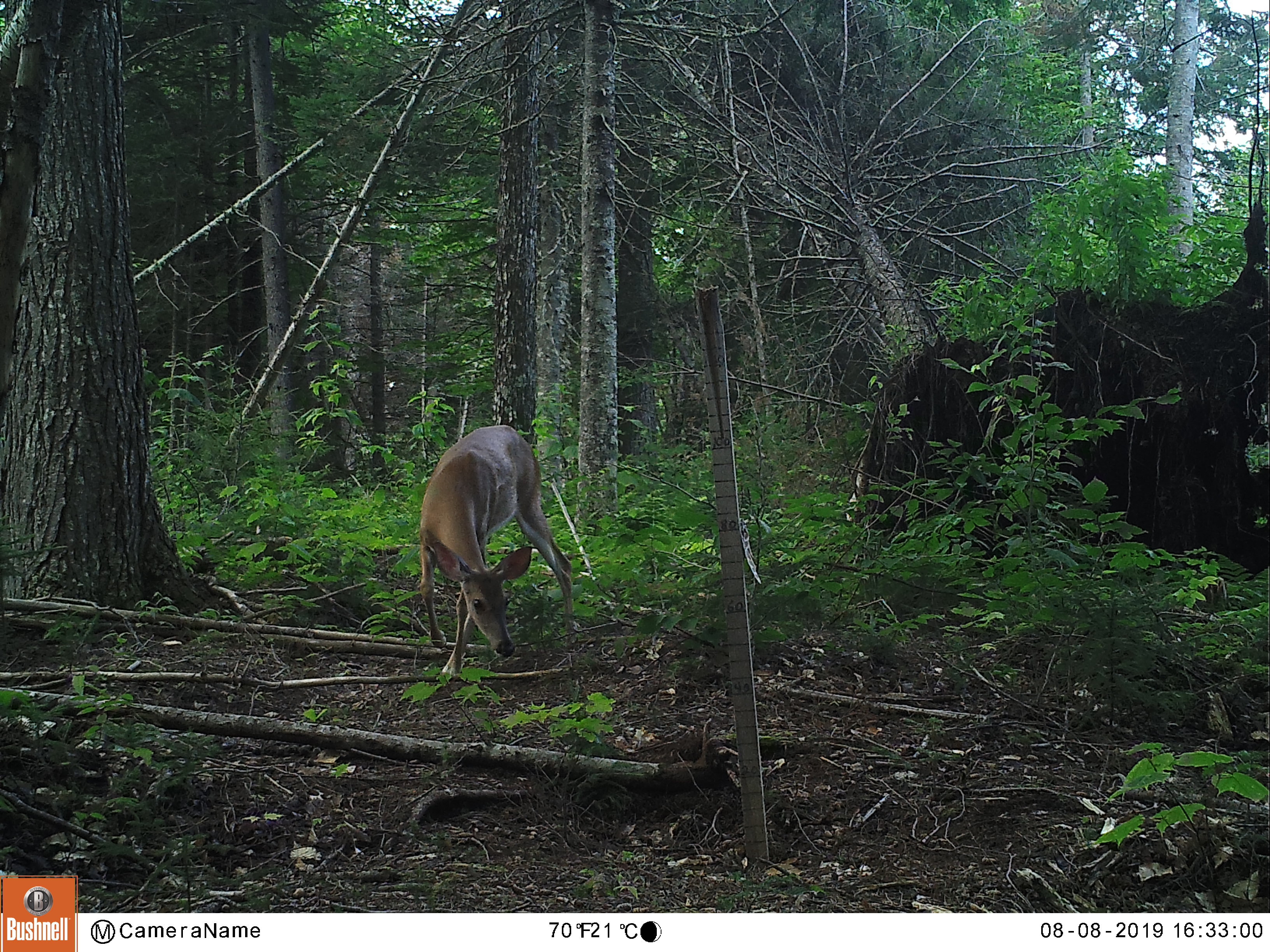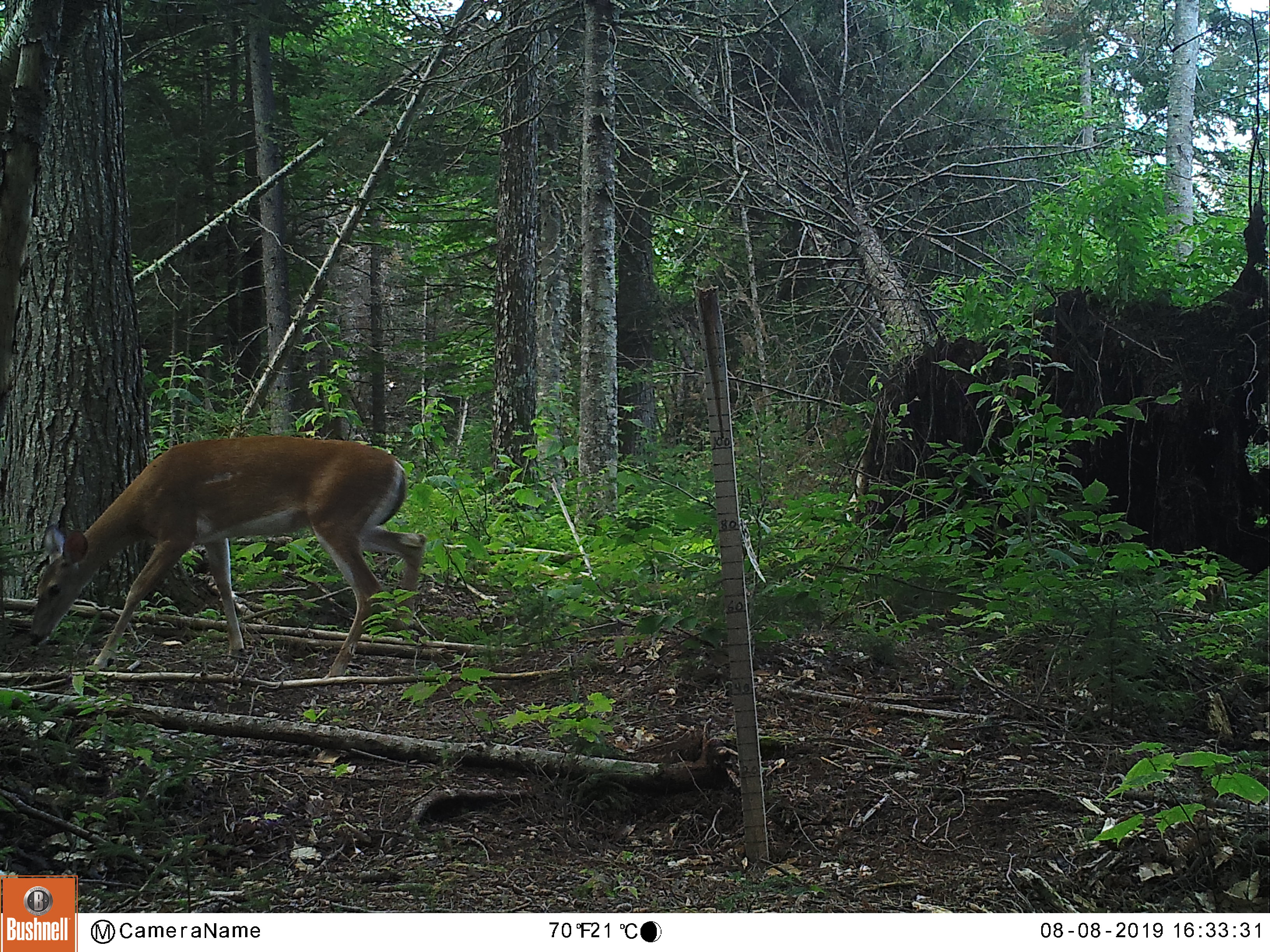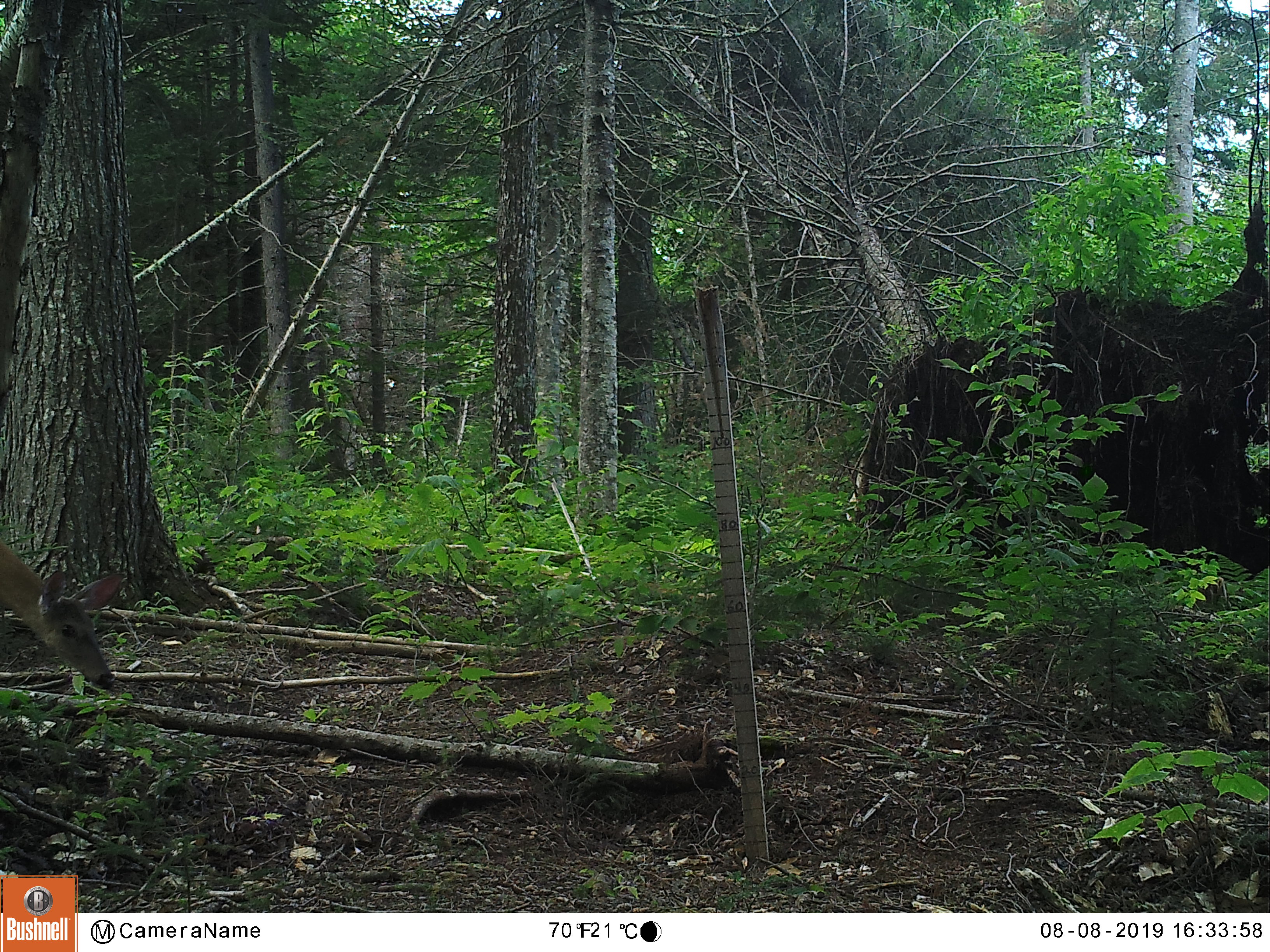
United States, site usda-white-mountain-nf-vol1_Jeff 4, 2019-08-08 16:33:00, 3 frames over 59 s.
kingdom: Animalia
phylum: Chordata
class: Mammalia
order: Artiodactyla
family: Cervidae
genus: Odocoileus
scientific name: Odocoileus virginianus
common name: white-tailed deer